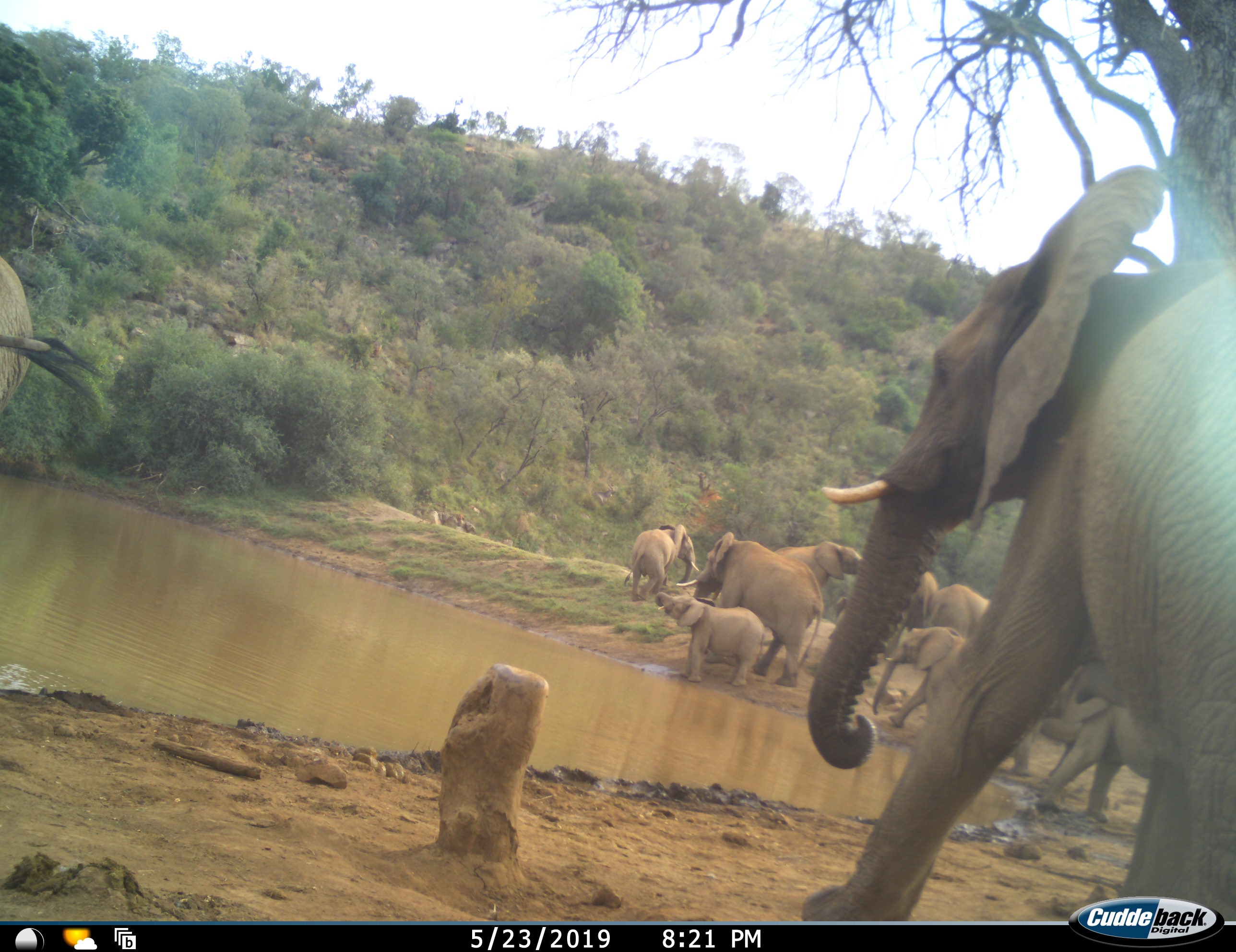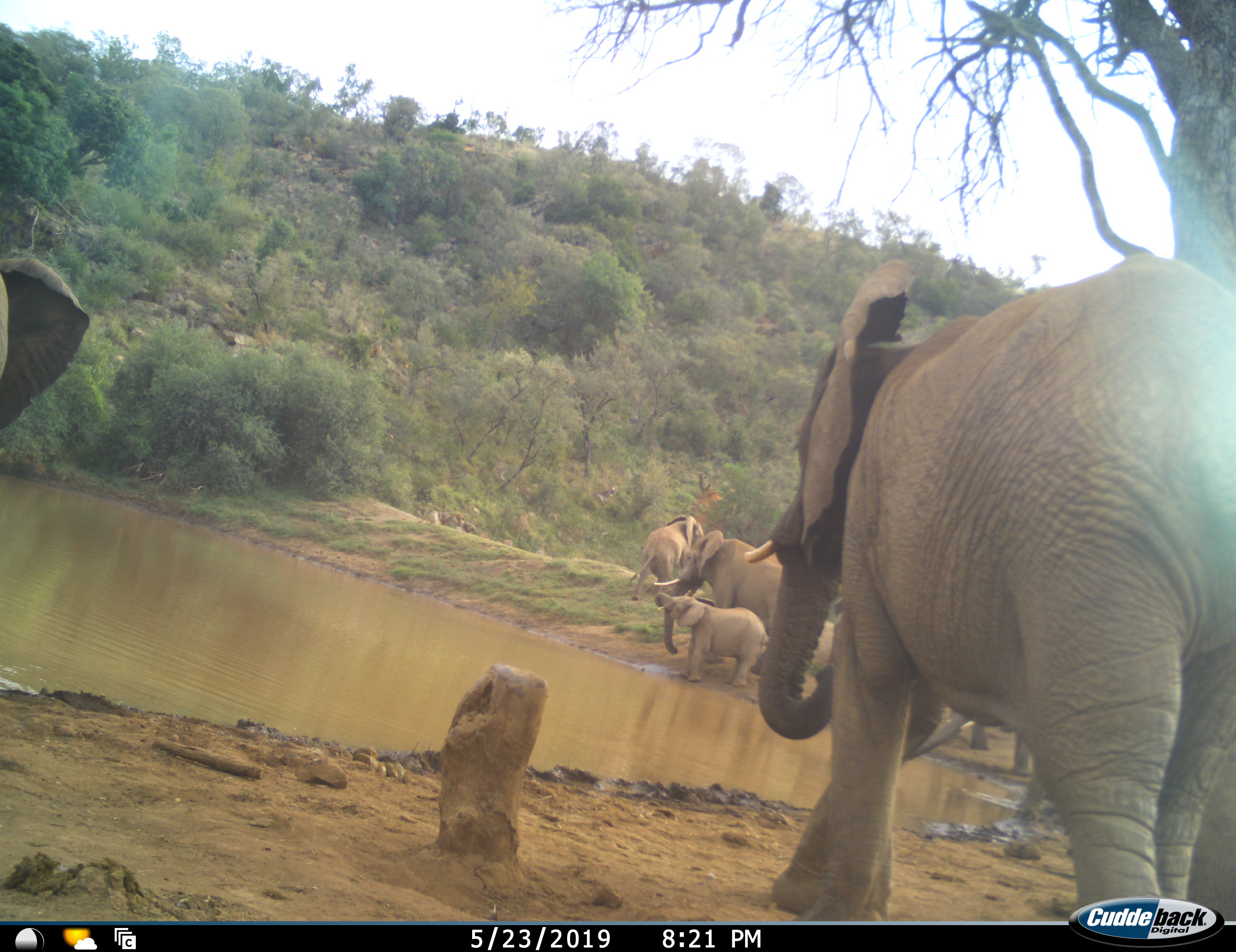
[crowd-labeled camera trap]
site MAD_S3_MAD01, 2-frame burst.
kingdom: Animalia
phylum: Chordata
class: Mammalia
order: Proboscidea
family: Elephantidae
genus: Loxodonta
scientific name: Loxodonta africana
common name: african bush elephant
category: elephant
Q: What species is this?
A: Elephant (african bush elephant) (Loxodonta africana).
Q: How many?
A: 11-50.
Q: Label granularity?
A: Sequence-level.